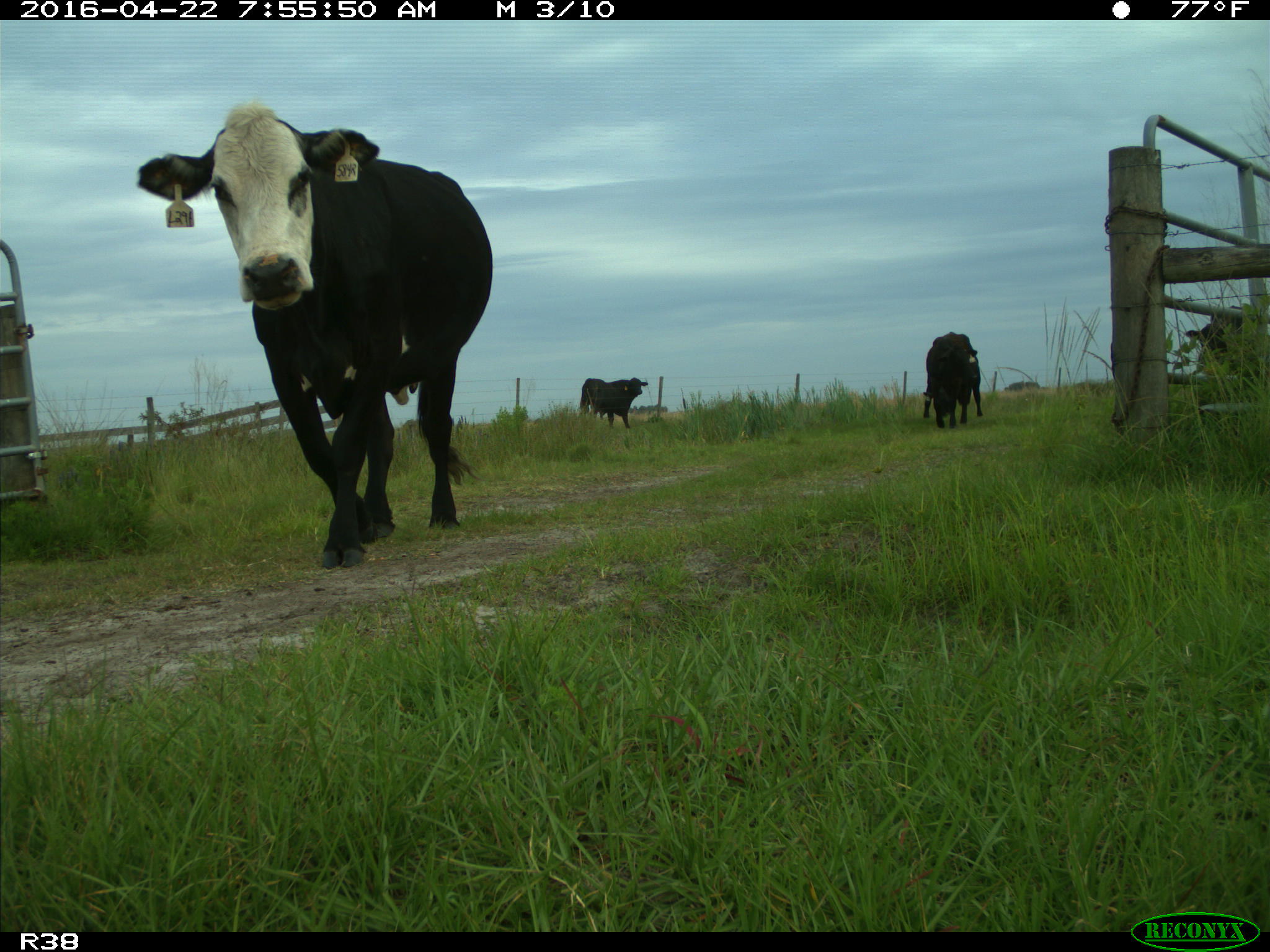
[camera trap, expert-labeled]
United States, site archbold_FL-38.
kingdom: Animalia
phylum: Chordata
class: Mammalia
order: Artiodactyla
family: Bovidae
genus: Bos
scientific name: Bos taurus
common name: domestic cow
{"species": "Bos taurus (domestic cow)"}